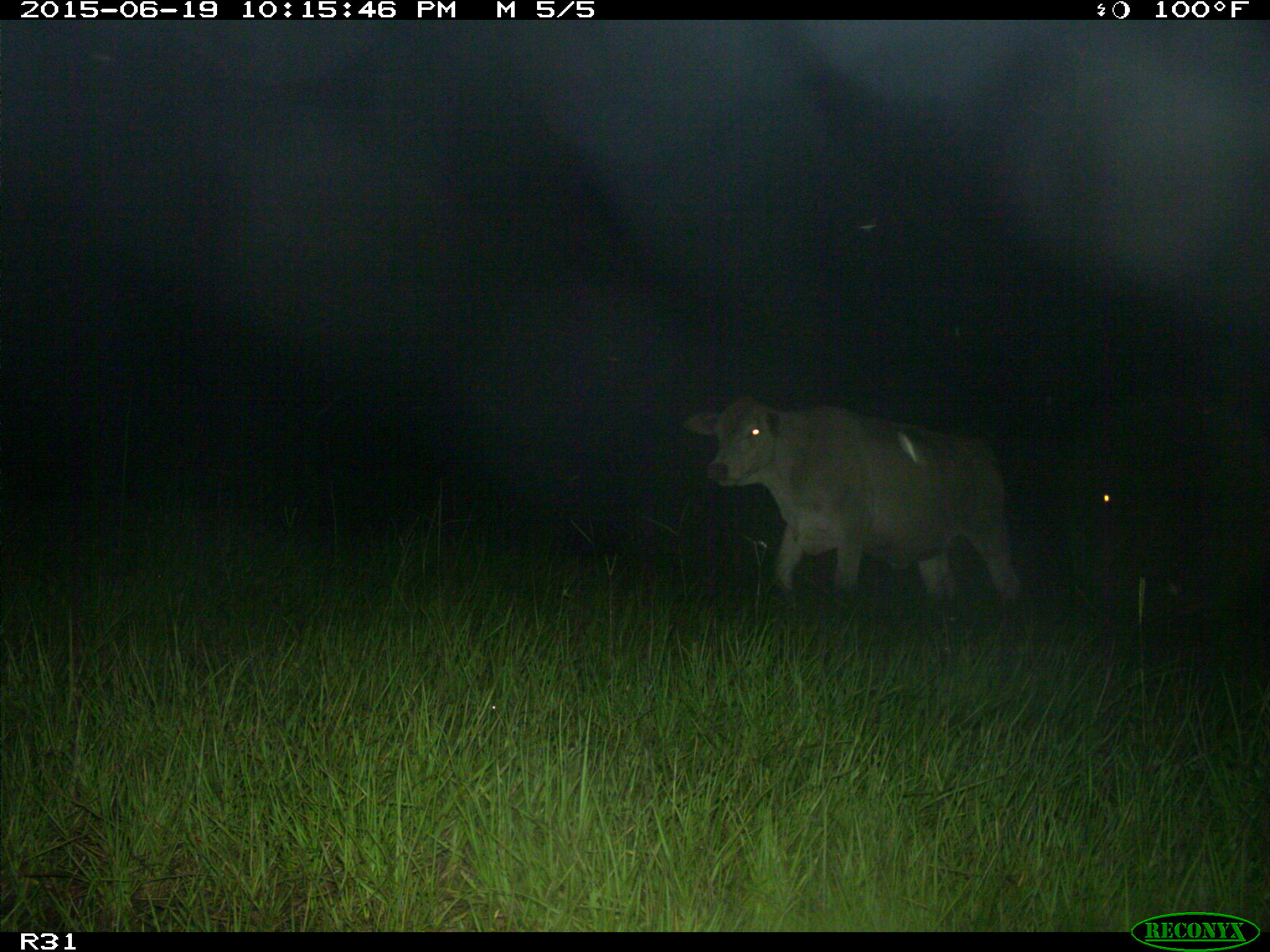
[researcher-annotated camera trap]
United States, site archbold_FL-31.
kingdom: Animalia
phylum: Chordata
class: Mammalia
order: Artiodactyla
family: Bovidae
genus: Bos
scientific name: Bos taurus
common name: domestic cow